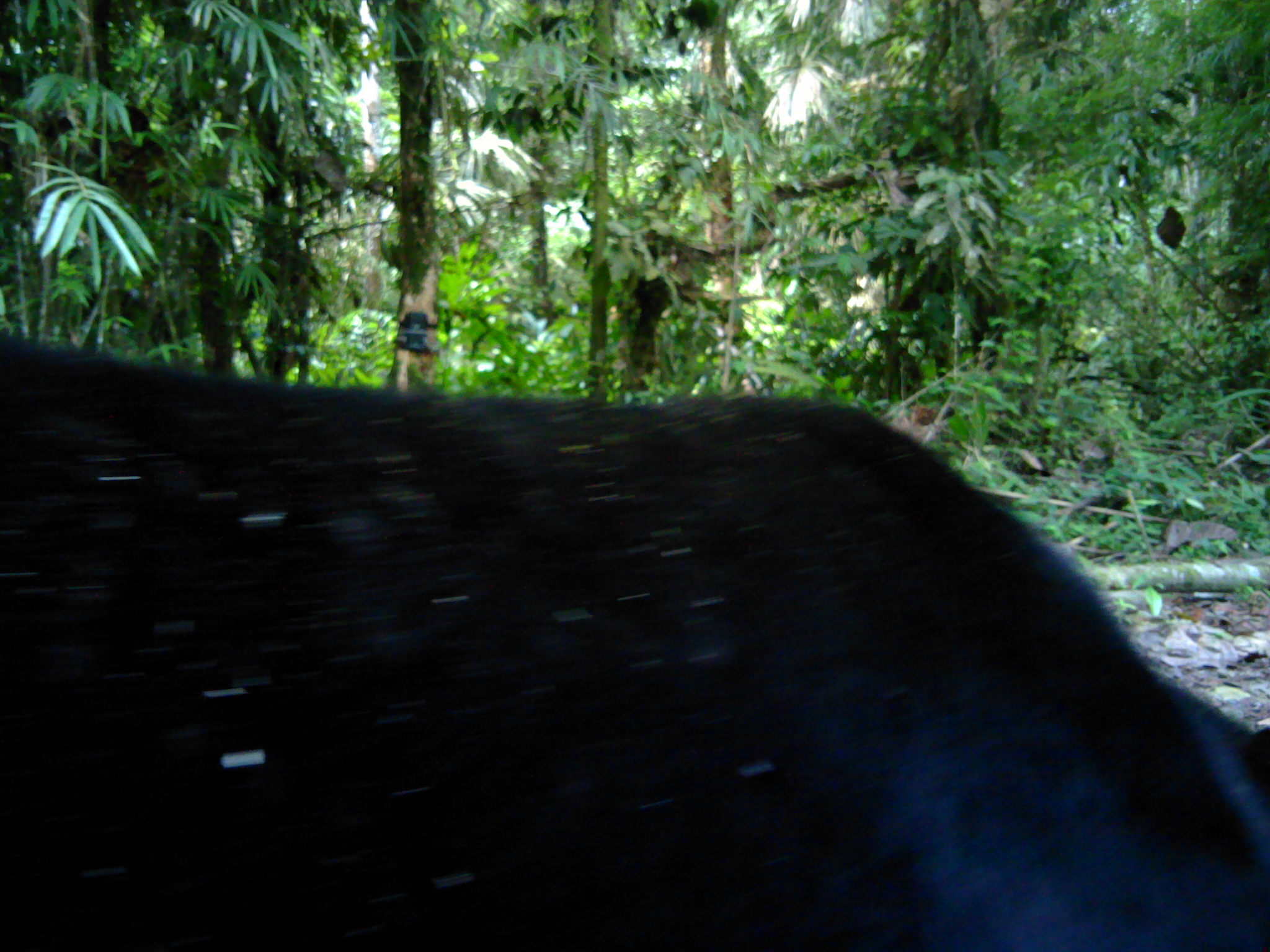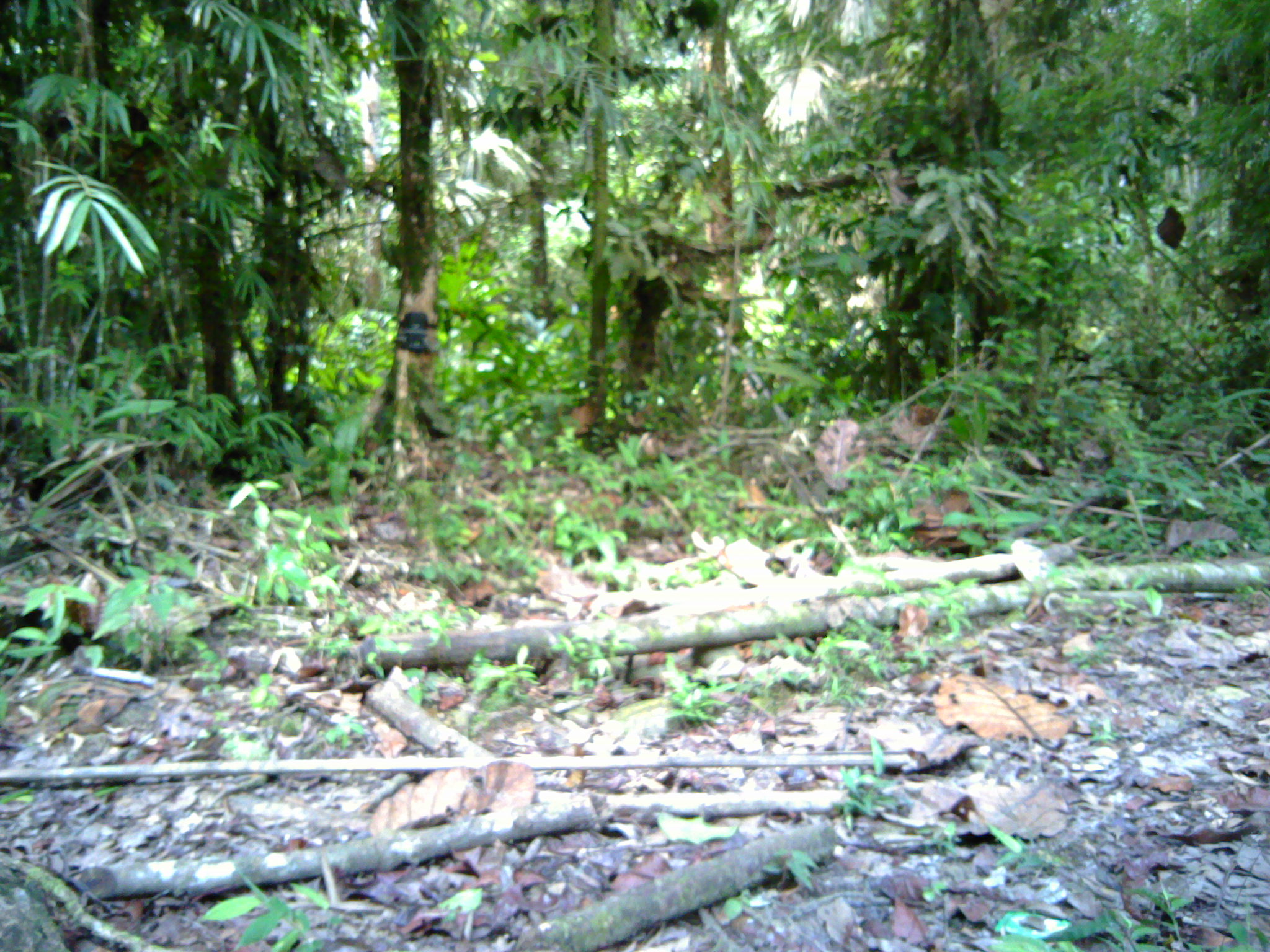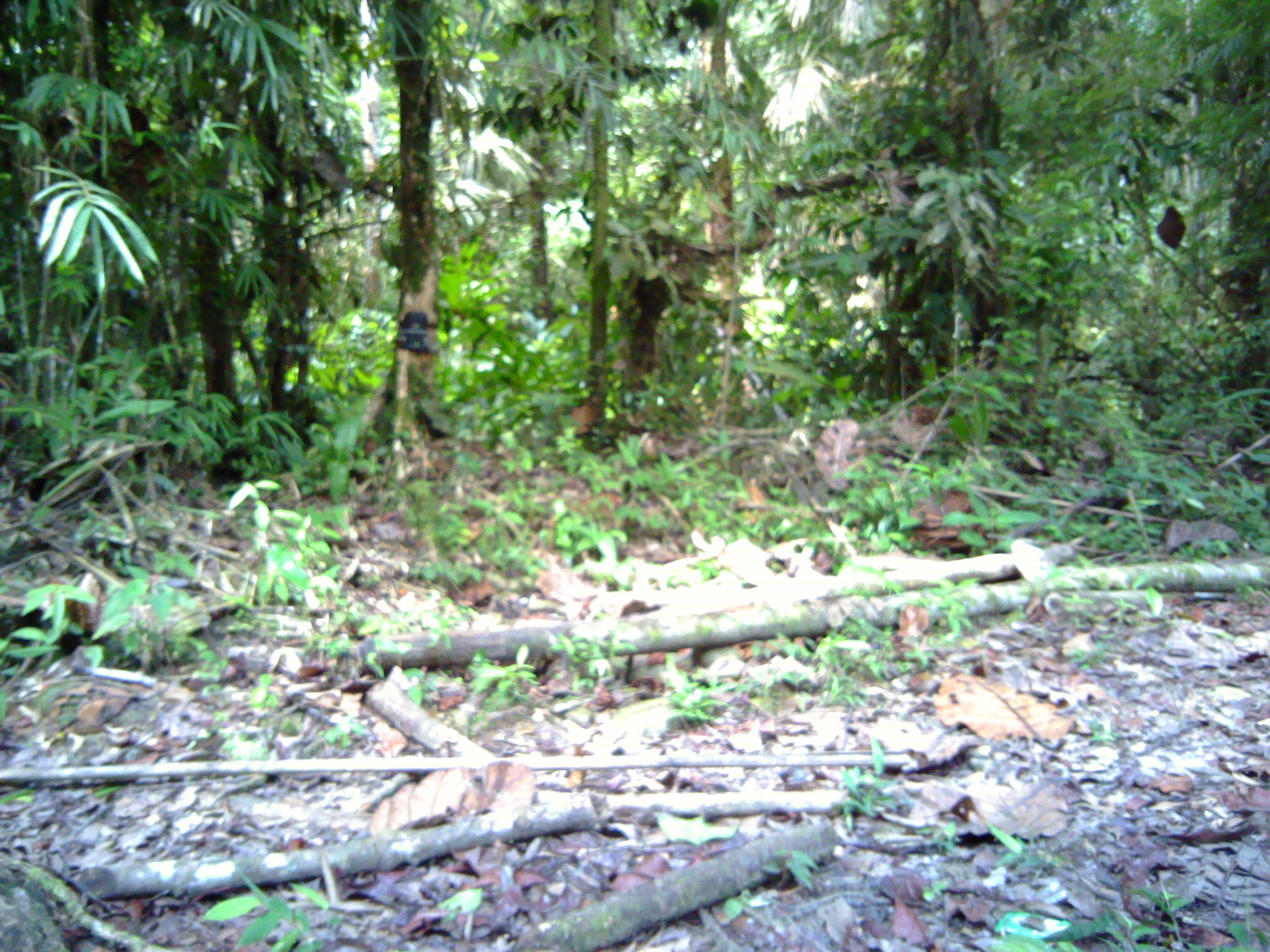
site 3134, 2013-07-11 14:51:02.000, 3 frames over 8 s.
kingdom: Animalia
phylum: Chordata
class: Mammalia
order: Carnivora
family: Ursidae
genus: Helarctos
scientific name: Helarctos malayanus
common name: sun bear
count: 1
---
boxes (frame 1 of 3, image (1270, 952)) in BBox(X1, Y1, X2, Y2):
helarctos malayanus: BBox(0, 321, 1266, 952)